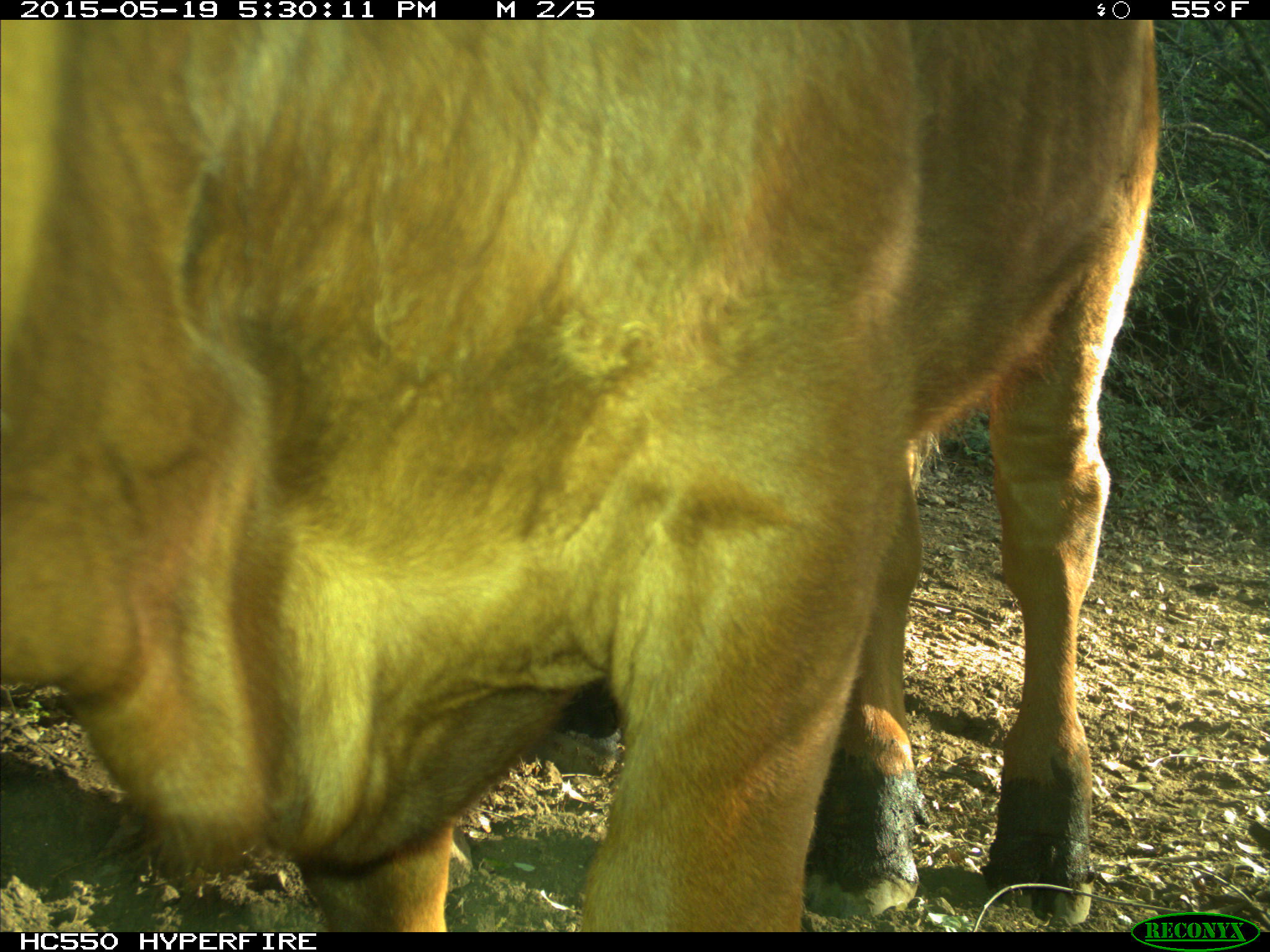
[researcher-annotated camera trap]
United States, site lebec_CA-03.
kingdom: Animalia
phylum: Chordata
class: Mammalia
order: Artiodactyla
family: Bovidae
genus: Bos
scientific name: Bos taurus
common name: domestic cow